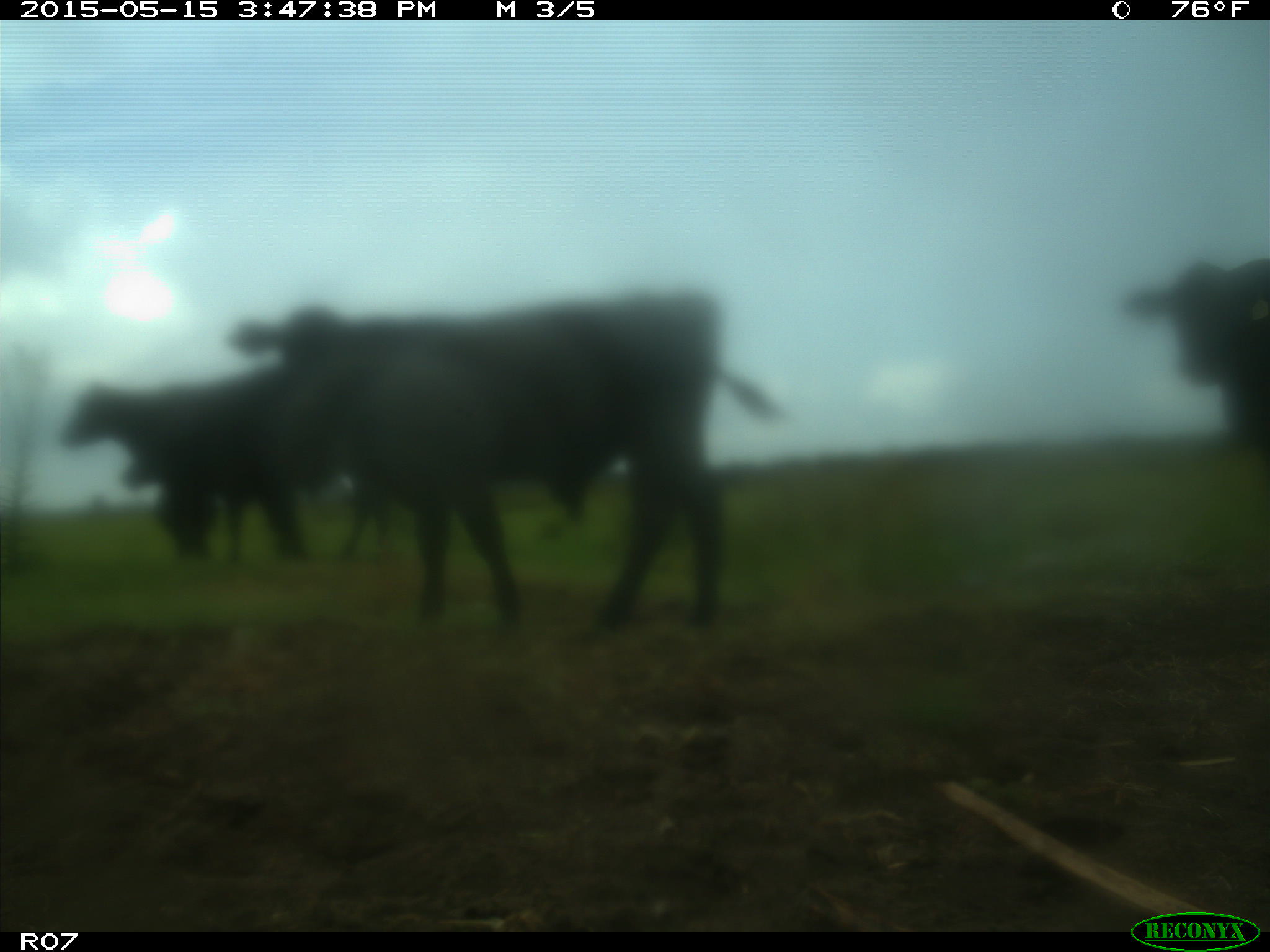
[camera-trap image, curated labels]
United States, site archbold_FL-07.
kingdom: Animalia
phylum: Chordata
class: Mammalia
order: Artiodactyla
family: Bovidae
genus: Bos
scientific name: Bos taurus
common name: domestic cow